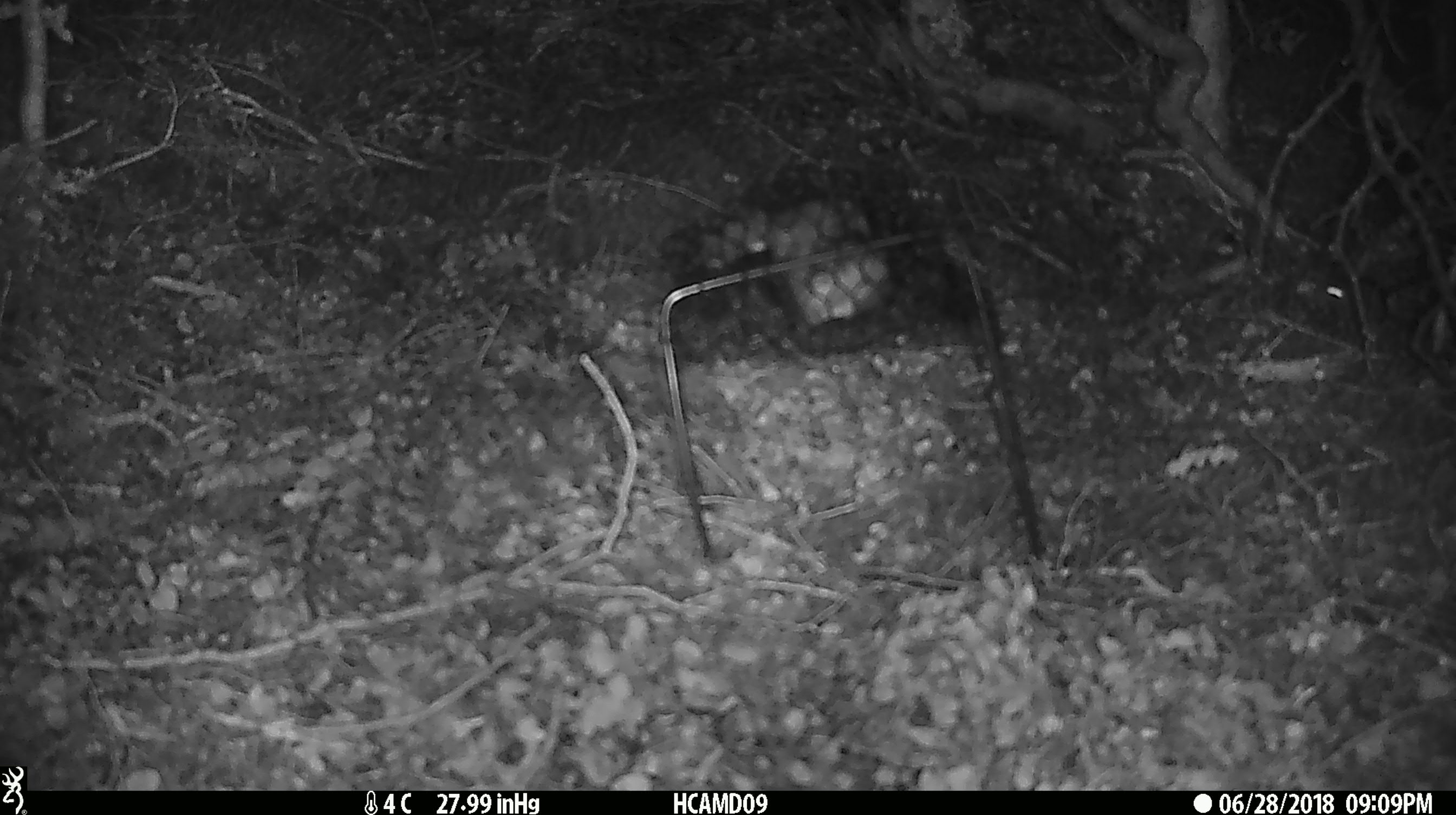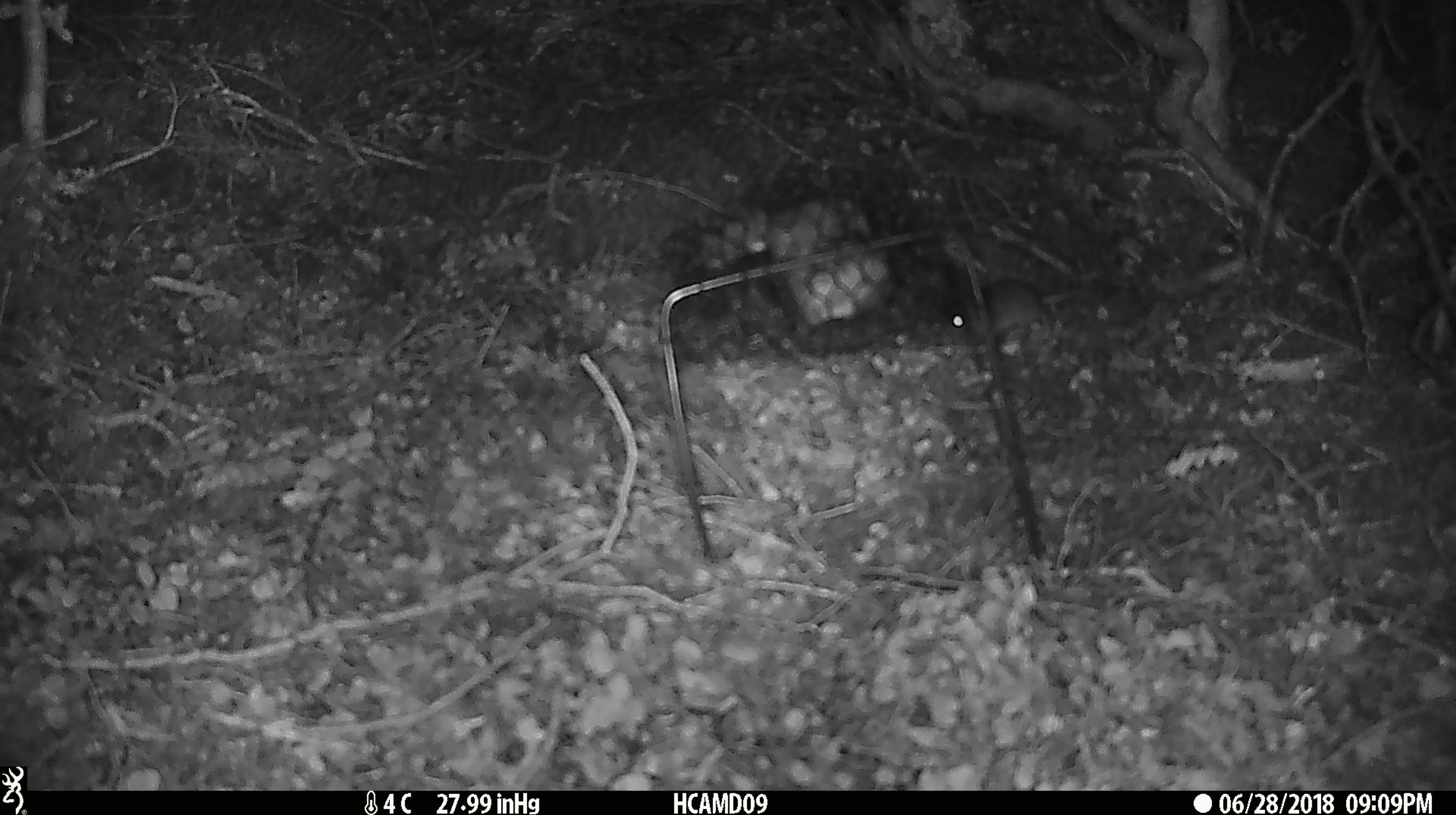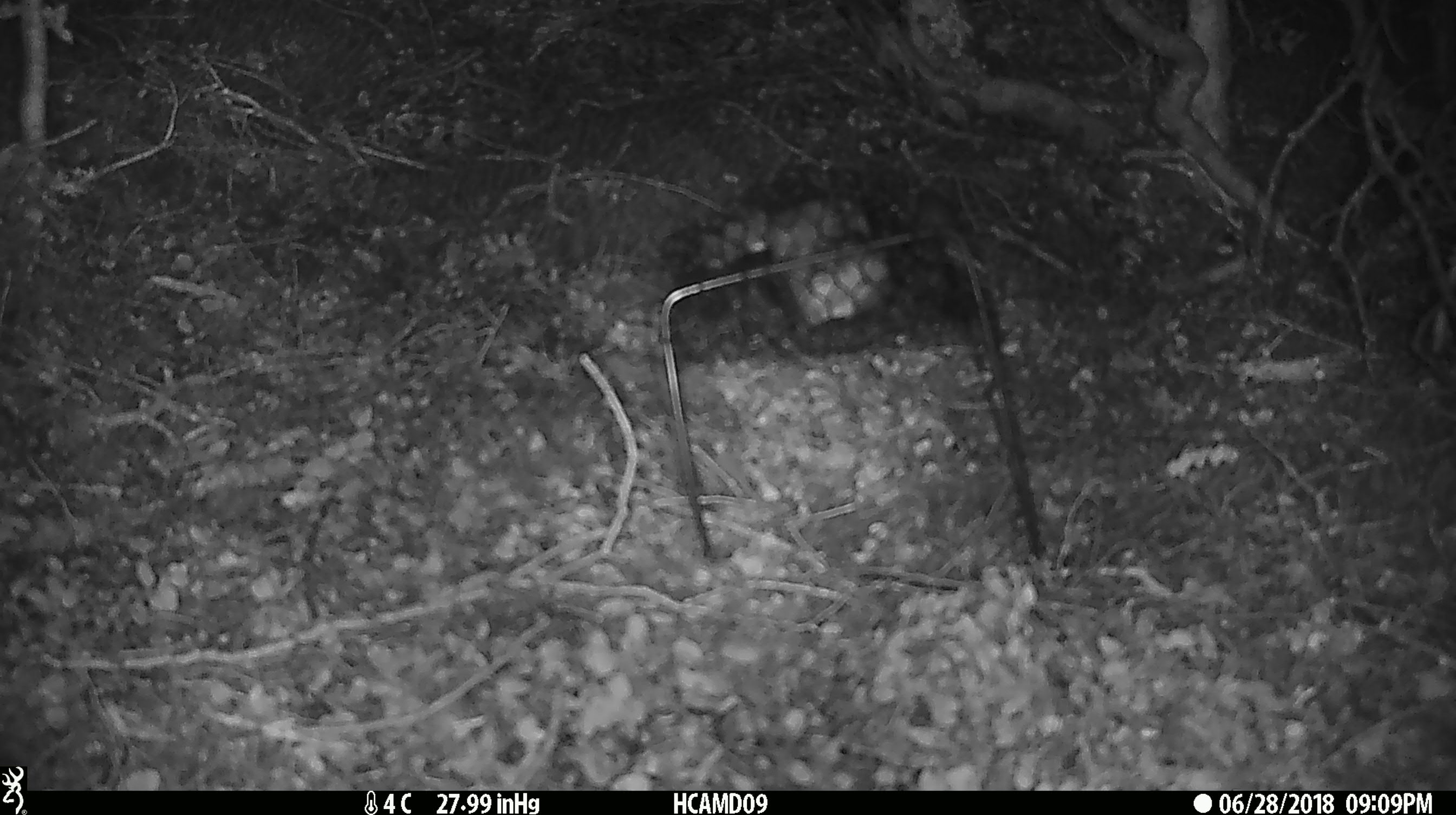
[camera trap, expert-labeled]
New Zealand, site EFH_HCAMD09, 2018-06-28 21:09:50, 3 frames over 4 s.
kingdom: Animalia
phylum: Chordata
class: Mammalia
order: Rodentia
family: Muridae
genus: Mus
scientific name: Mus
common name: mouse